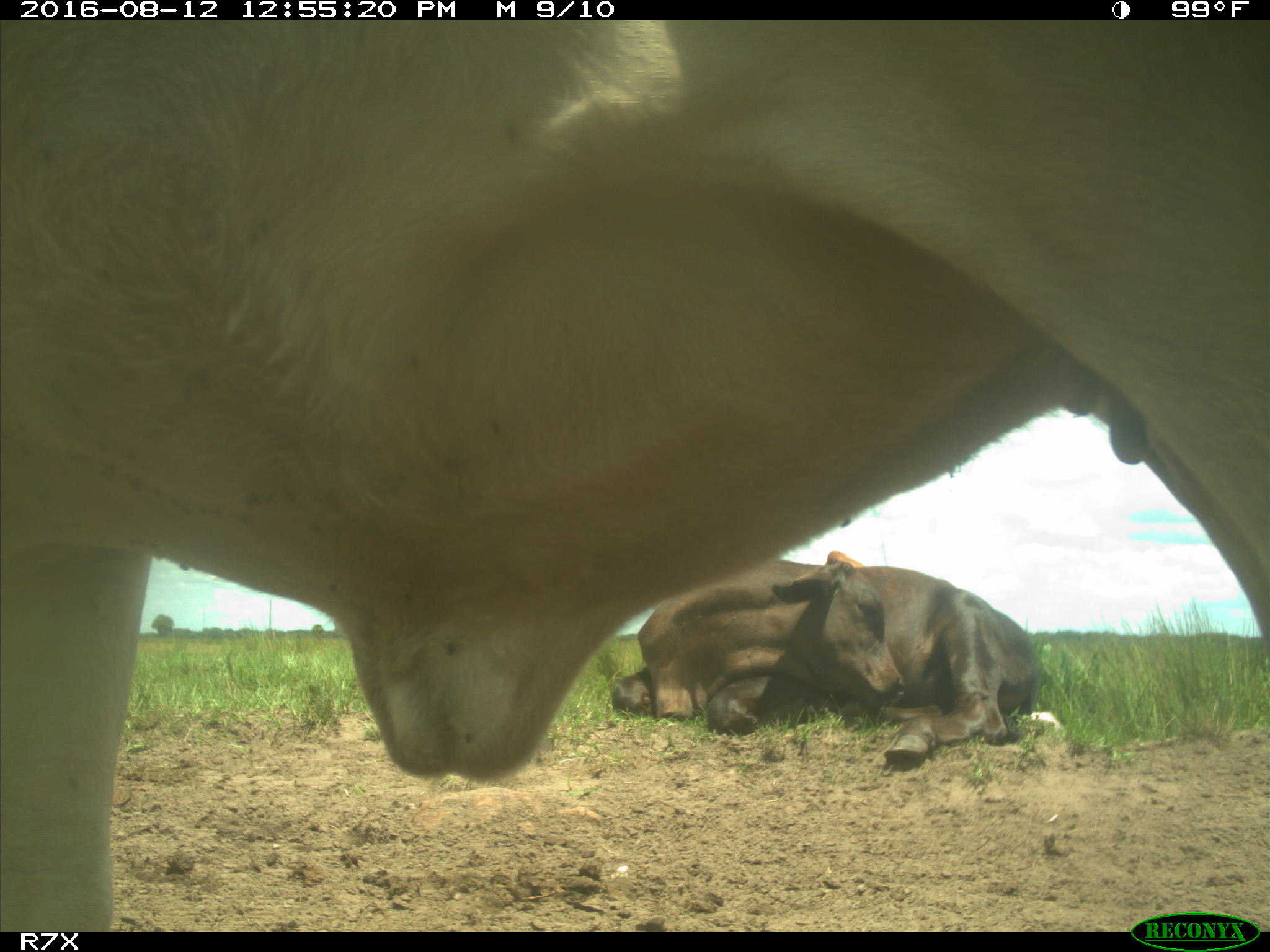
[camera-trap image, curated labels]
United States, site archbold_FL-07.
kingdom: Animalia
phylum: Chordata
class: Mammalia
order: Artiodactyla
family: Bovidae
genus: Bos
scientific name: Bos taurus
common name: domestic cow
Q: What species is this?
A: Bos taurus (domestic cow).